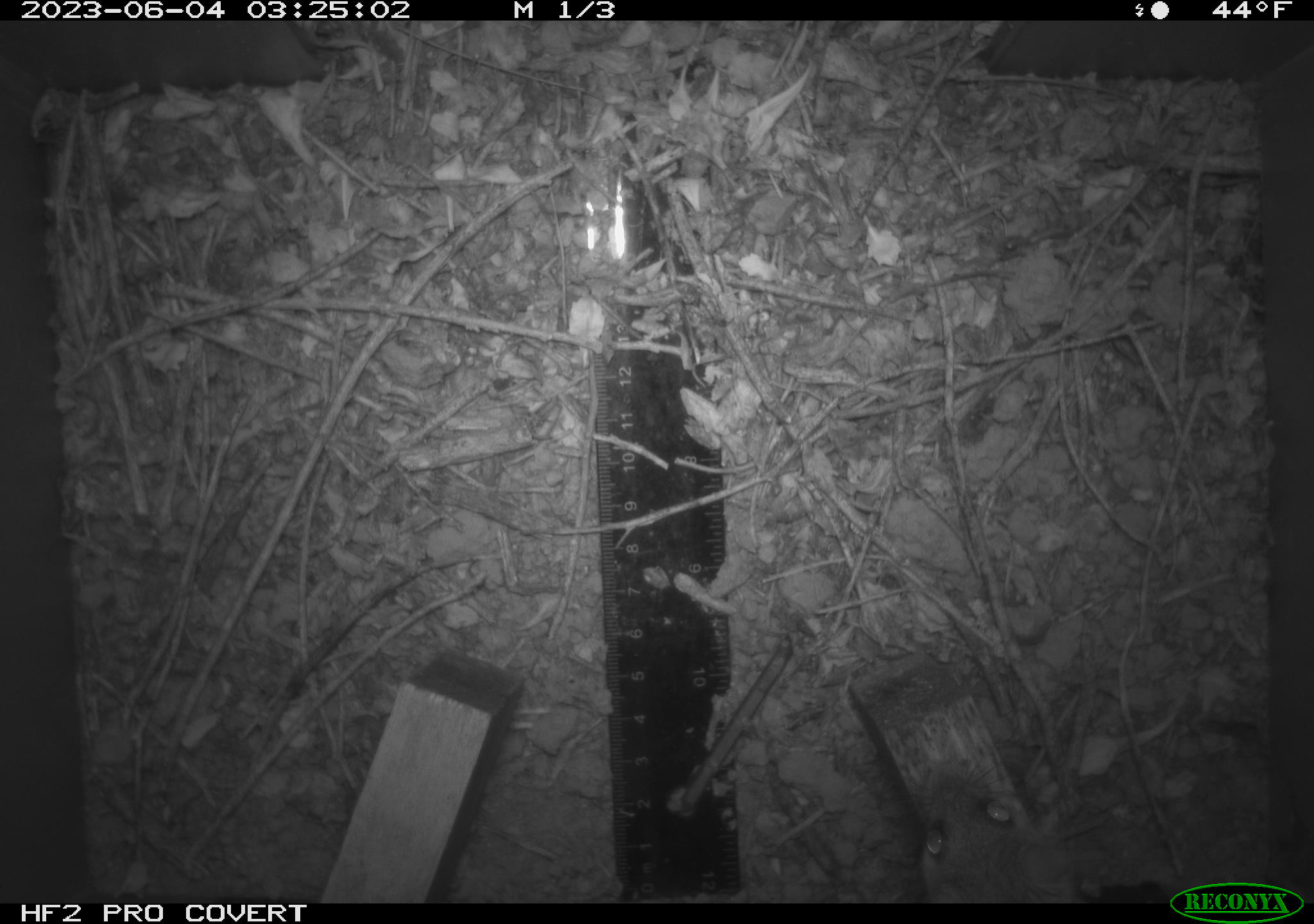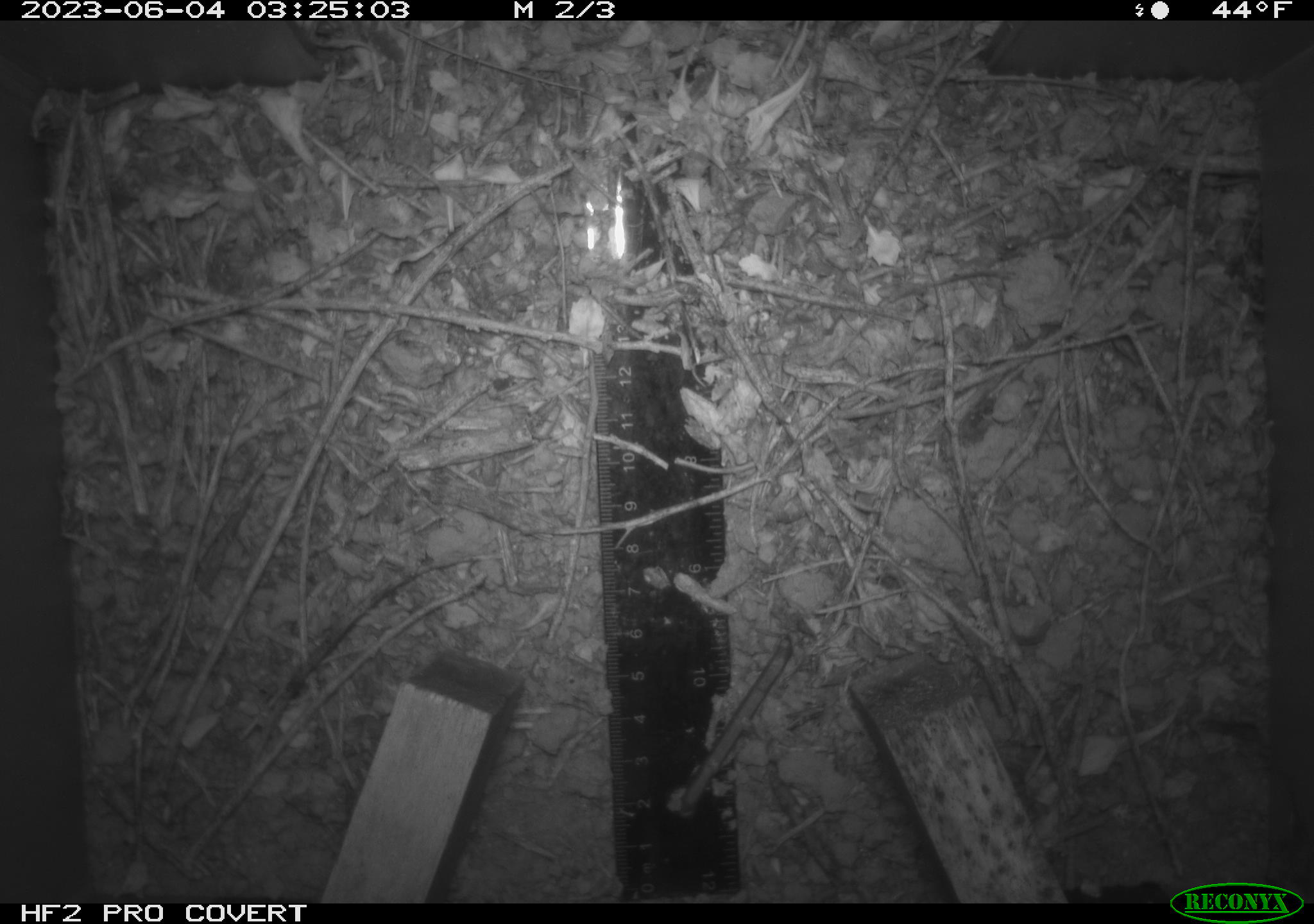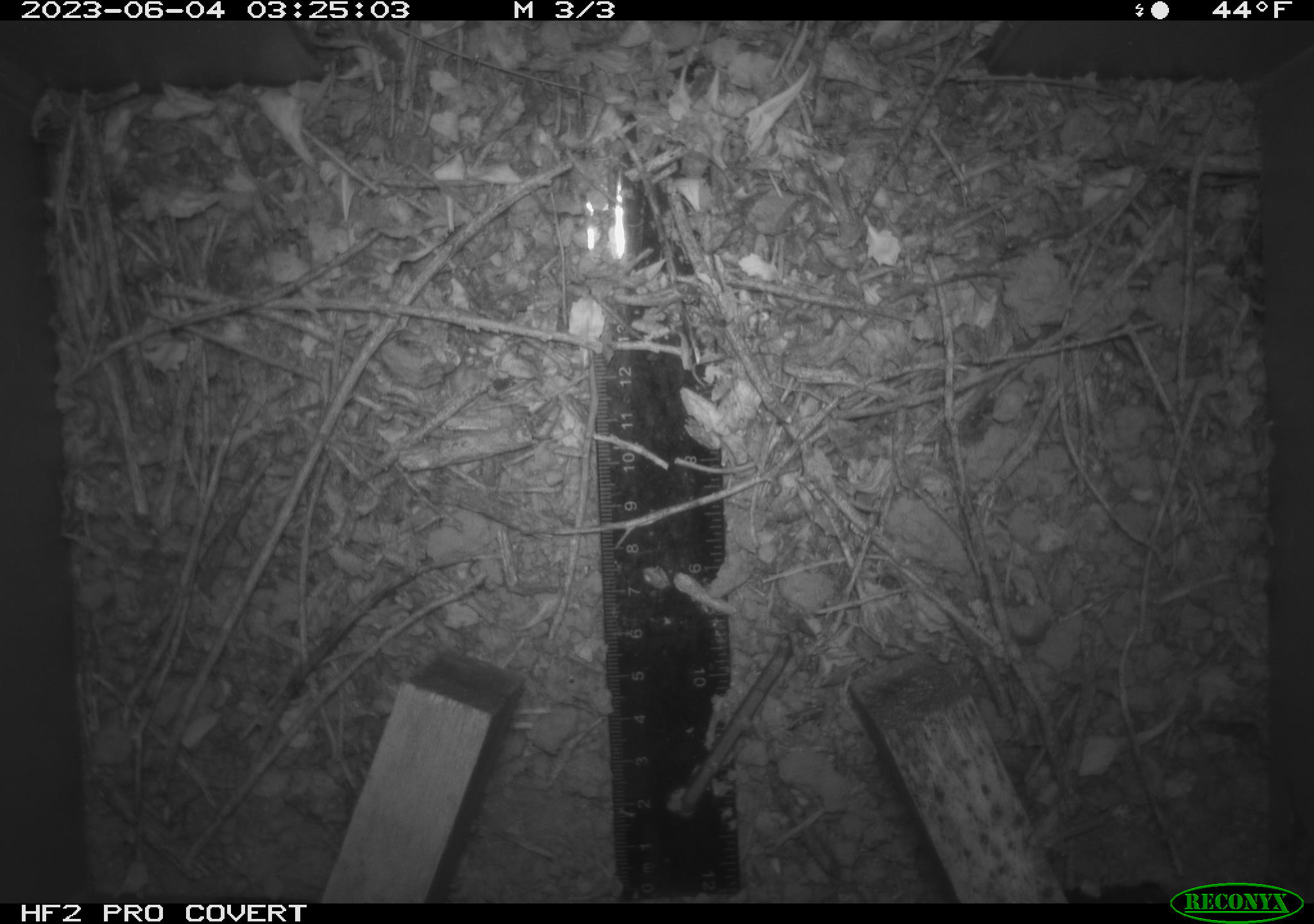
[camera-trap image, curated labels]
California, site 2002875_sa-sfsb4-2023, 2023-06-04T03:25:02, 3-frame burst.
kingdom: Animalia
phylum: Chordata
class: Mammalia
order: Rodentia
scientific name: Rodentia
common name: mouse species